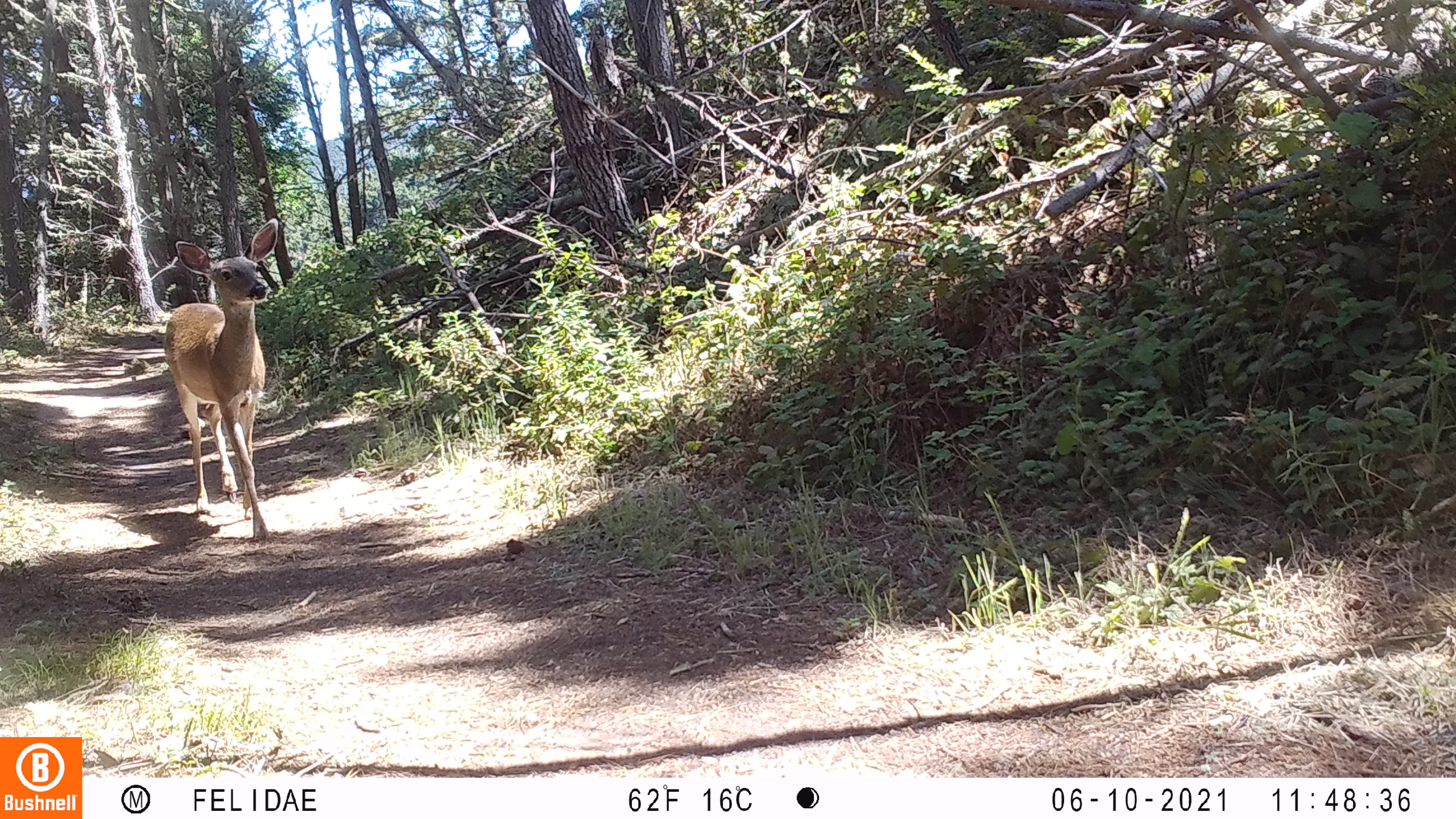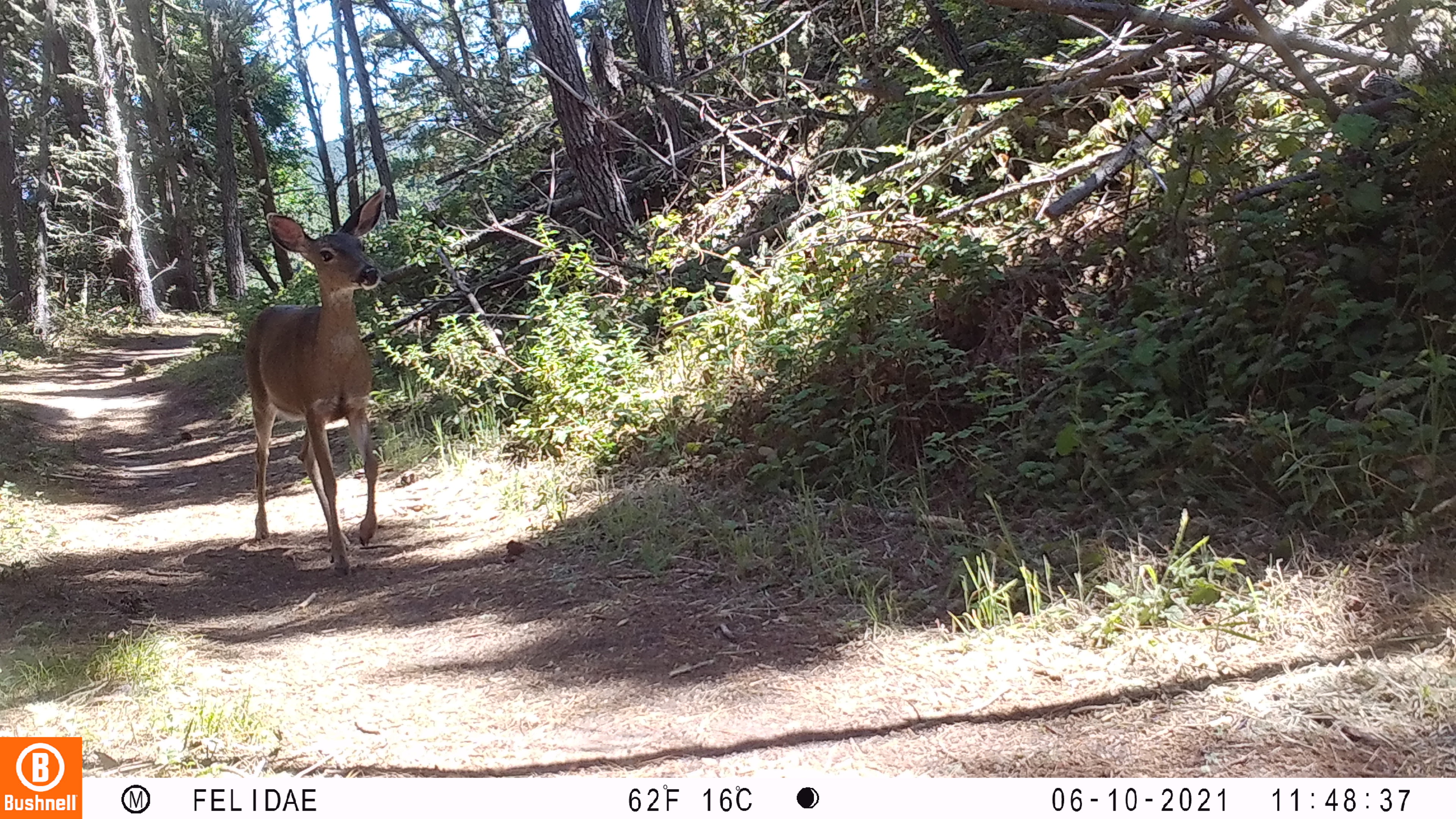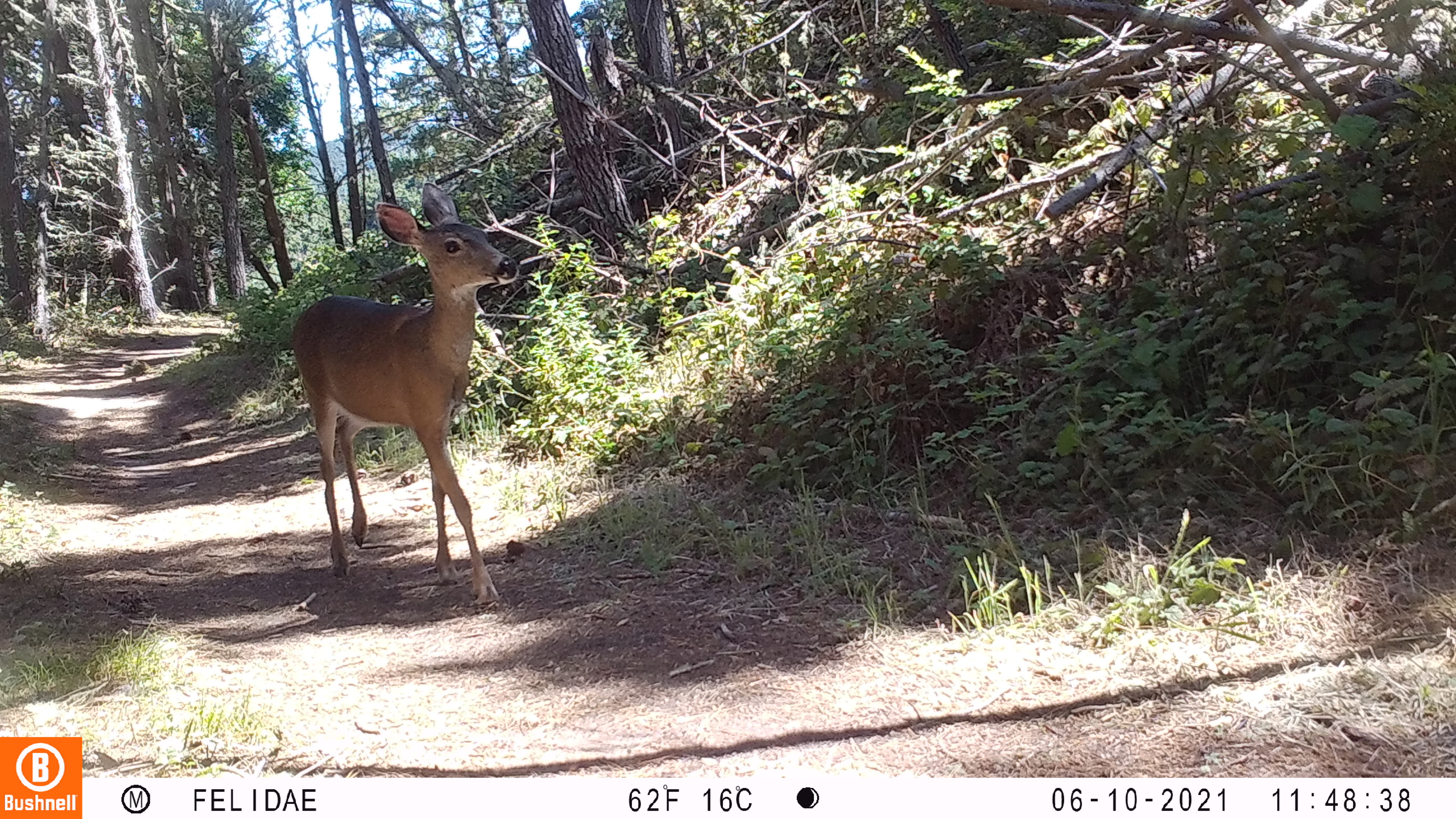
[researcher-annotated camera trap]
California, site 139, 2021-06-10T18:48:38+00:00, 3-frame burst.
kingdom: Animalia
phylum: Chordata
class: Mammalia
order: Artiodactyla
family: Cervidae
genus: Odocoileus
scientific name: Odocoileus hemionus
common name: mule deer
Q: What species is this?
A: Mule deer (Odocoileus hemionus).